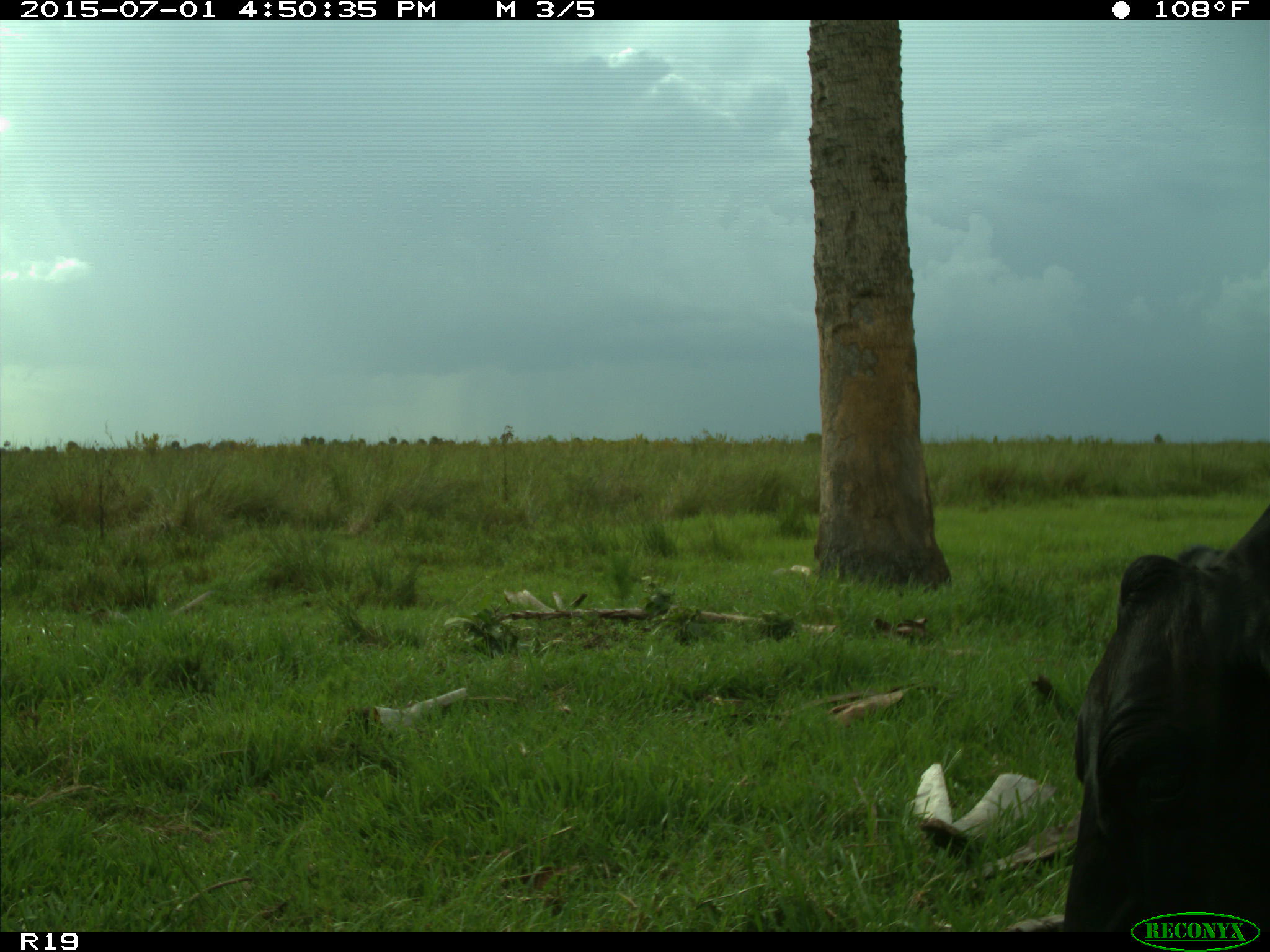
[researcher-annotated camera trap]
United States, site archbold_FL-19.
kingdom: Animalia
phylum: Chordata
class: Mammalia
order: Artiodactyla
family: Bovidae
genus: Bos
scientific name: Bos taurus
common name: domestic cow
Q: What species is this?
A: Bos taurus (domestic cow).